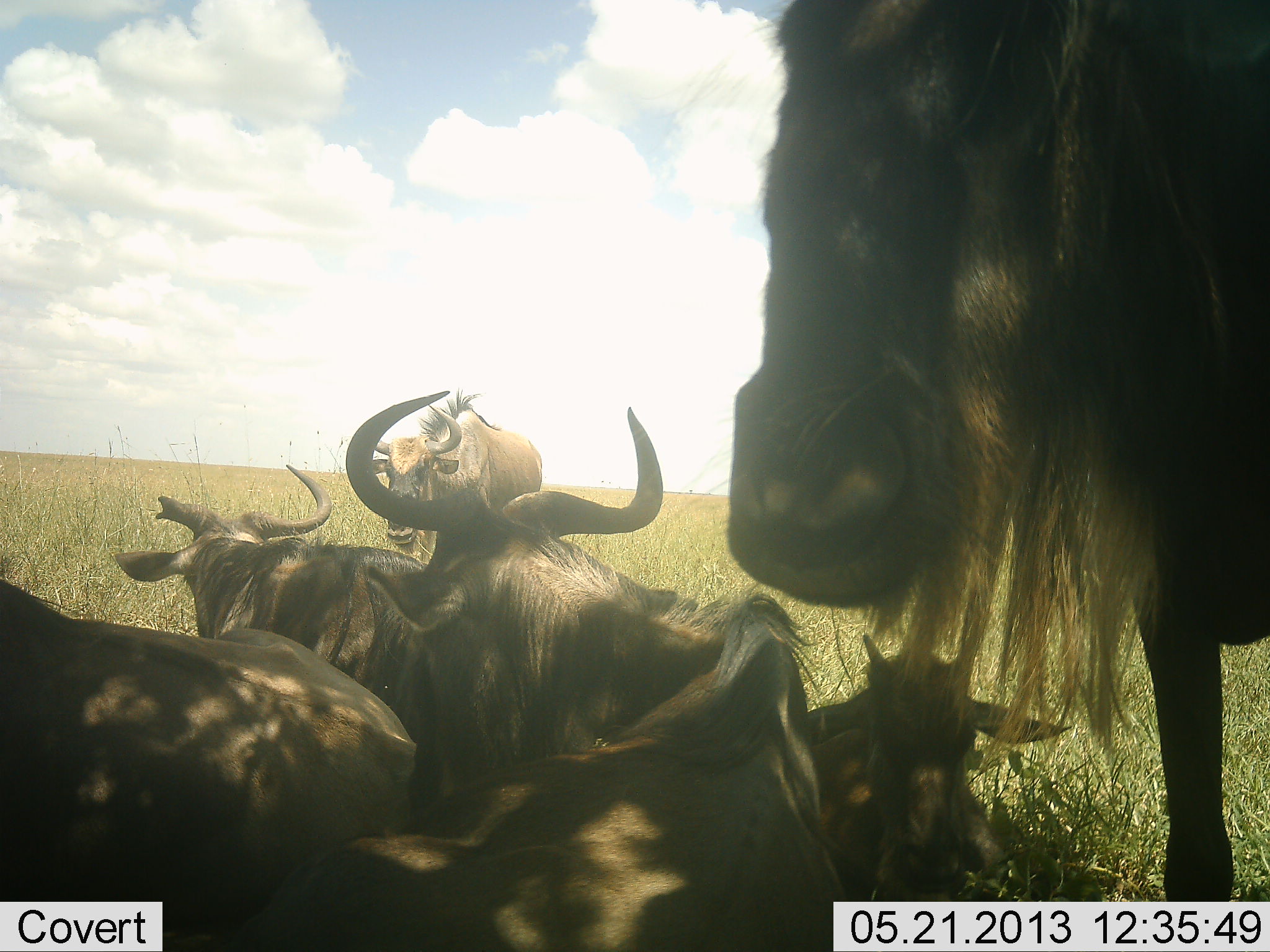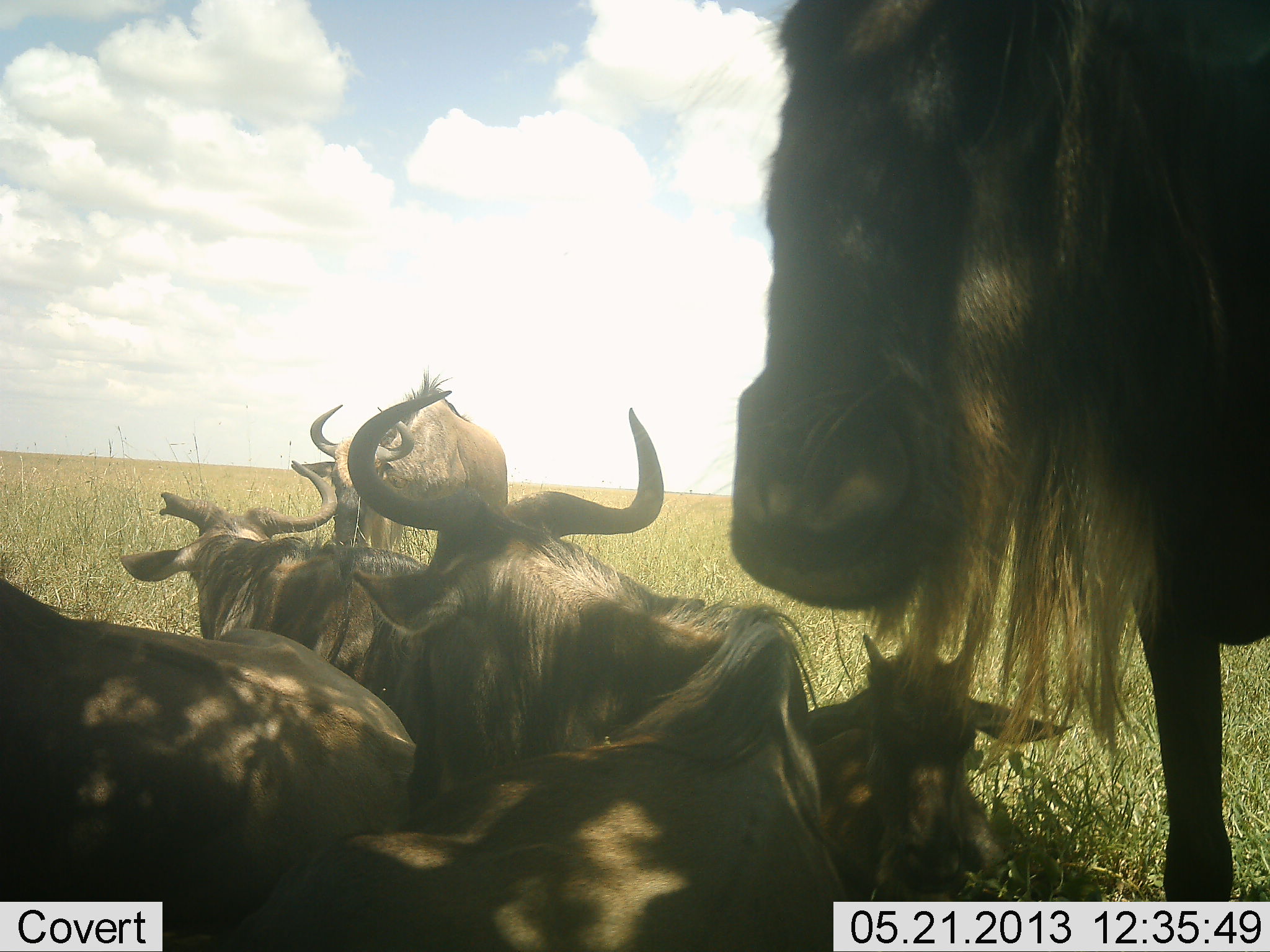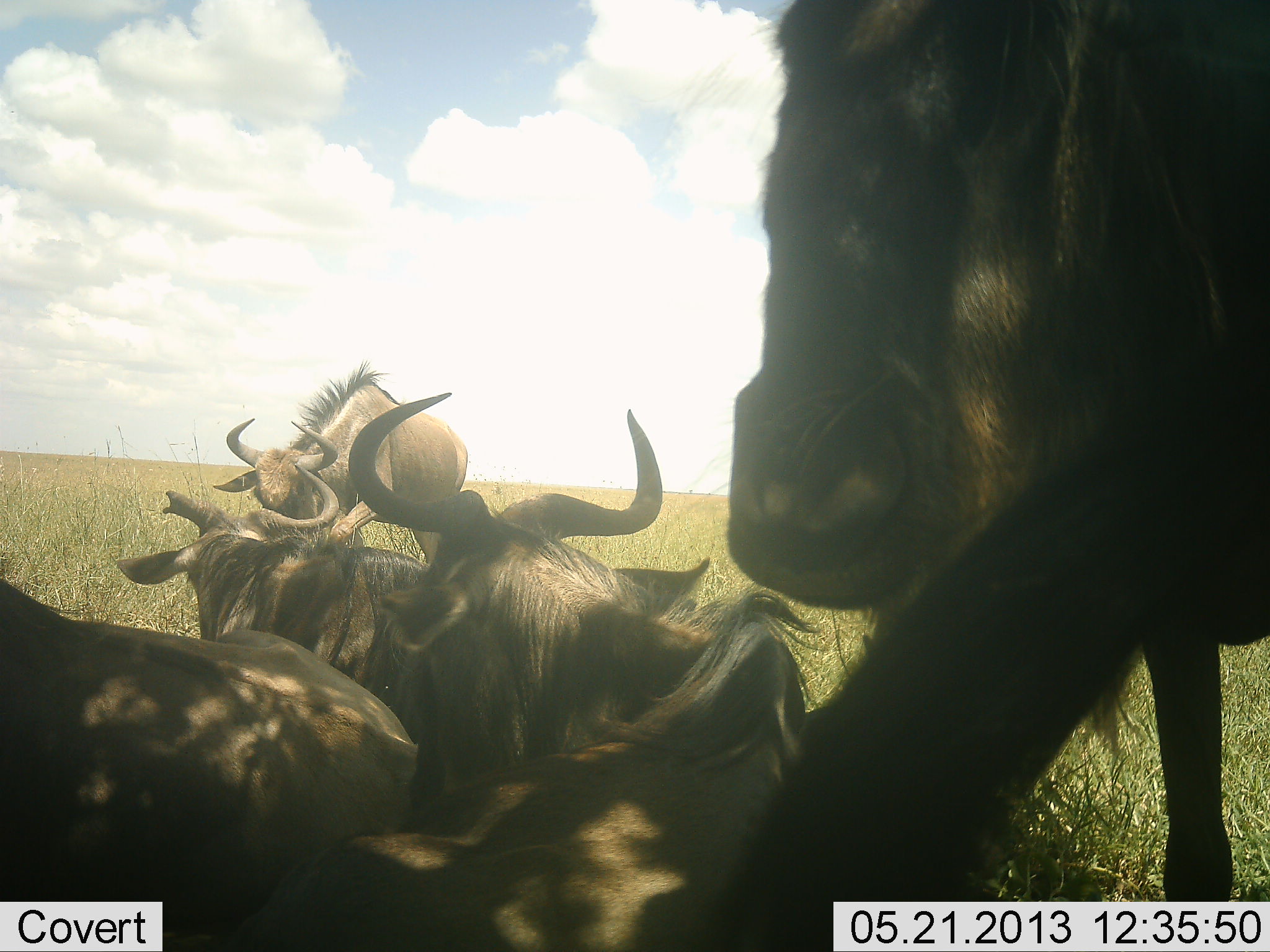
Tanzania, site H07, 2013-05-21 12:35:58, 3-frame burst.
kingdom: Animalia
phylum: Chordata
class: Mammalia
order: Artiodactyla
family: Bovidae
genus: Connochaetes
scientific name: Connochaetes taurinus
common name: blue wildebeest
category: wildebeest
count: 6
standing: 48%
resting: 100%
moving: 29%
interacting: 10%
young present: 43%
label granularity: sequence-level